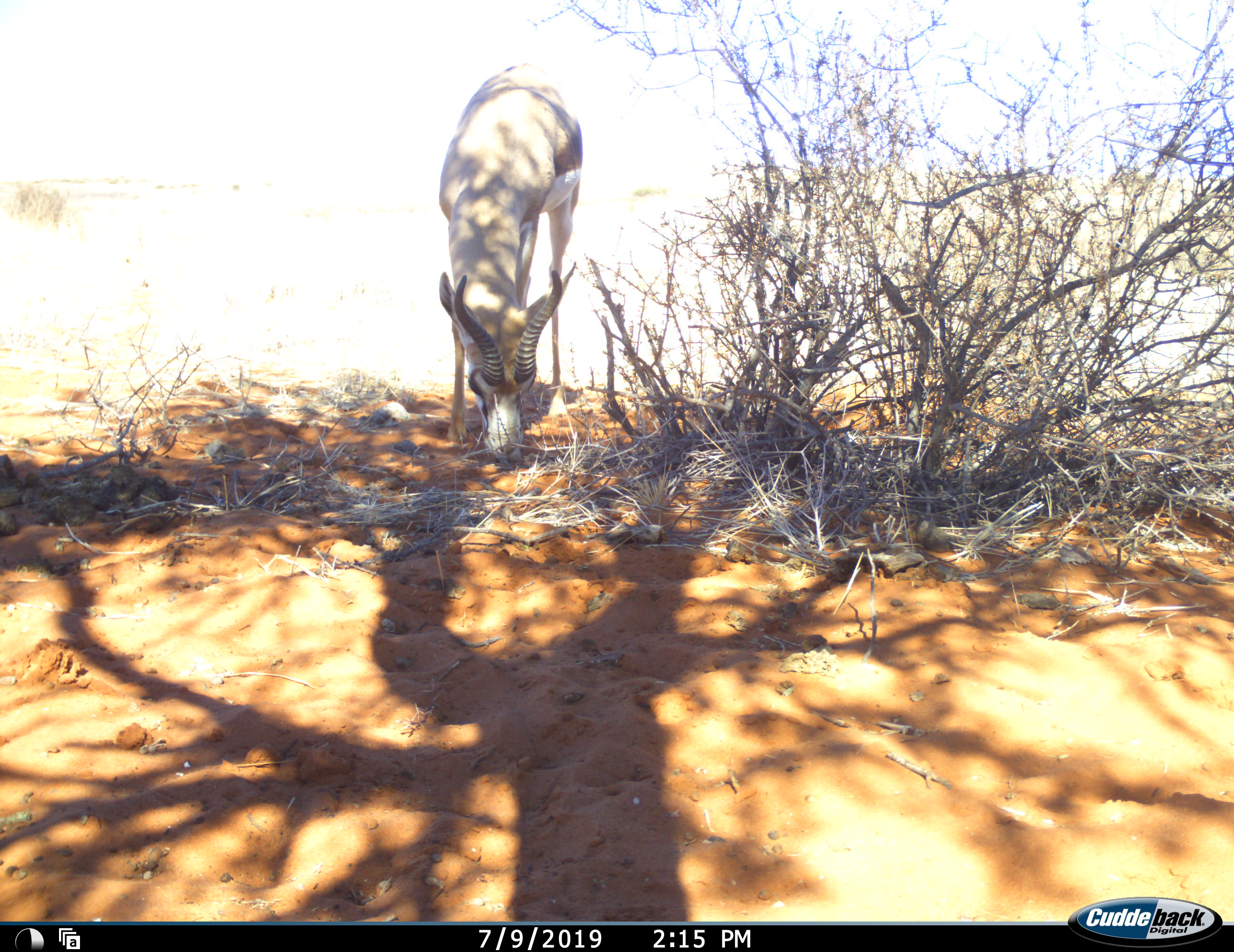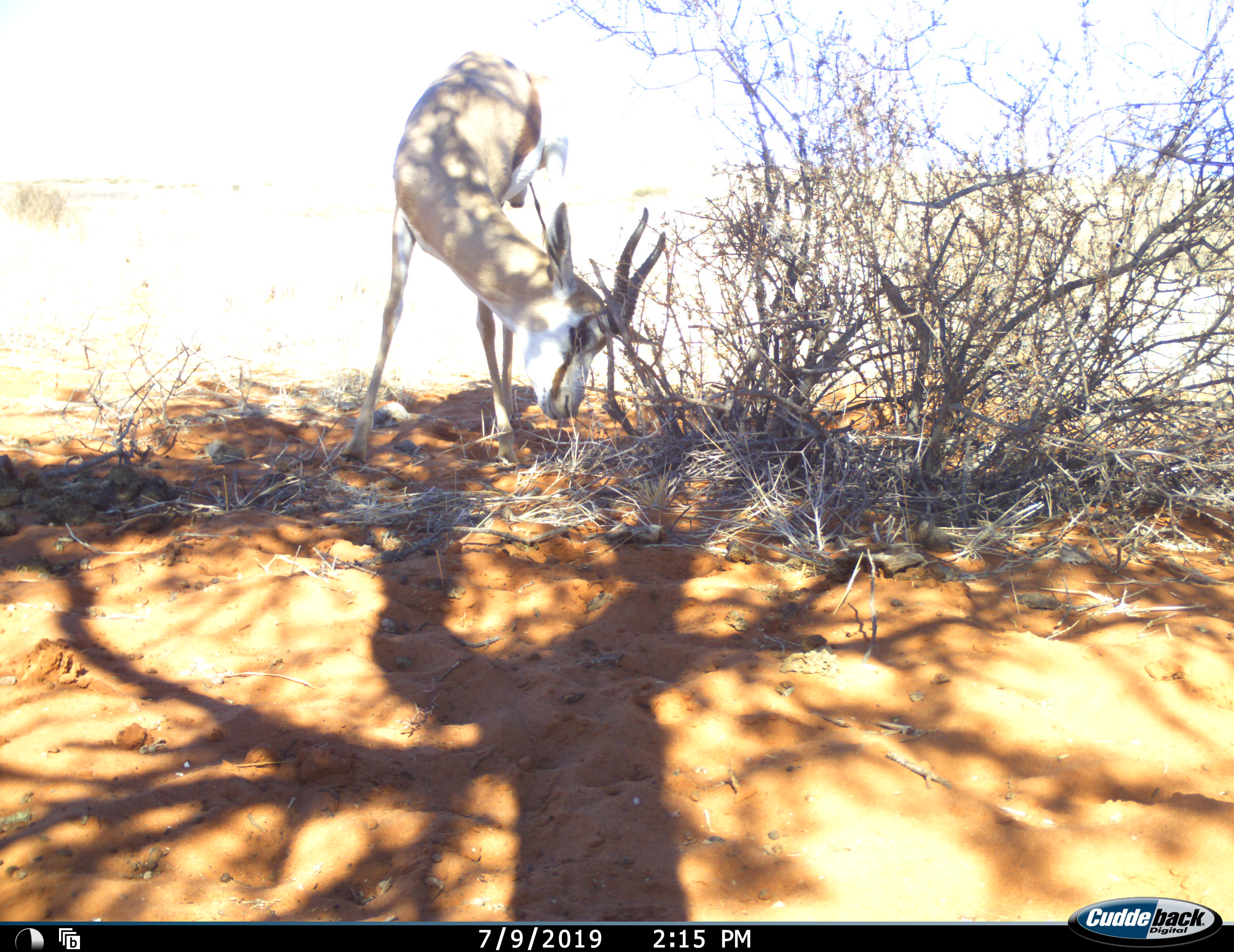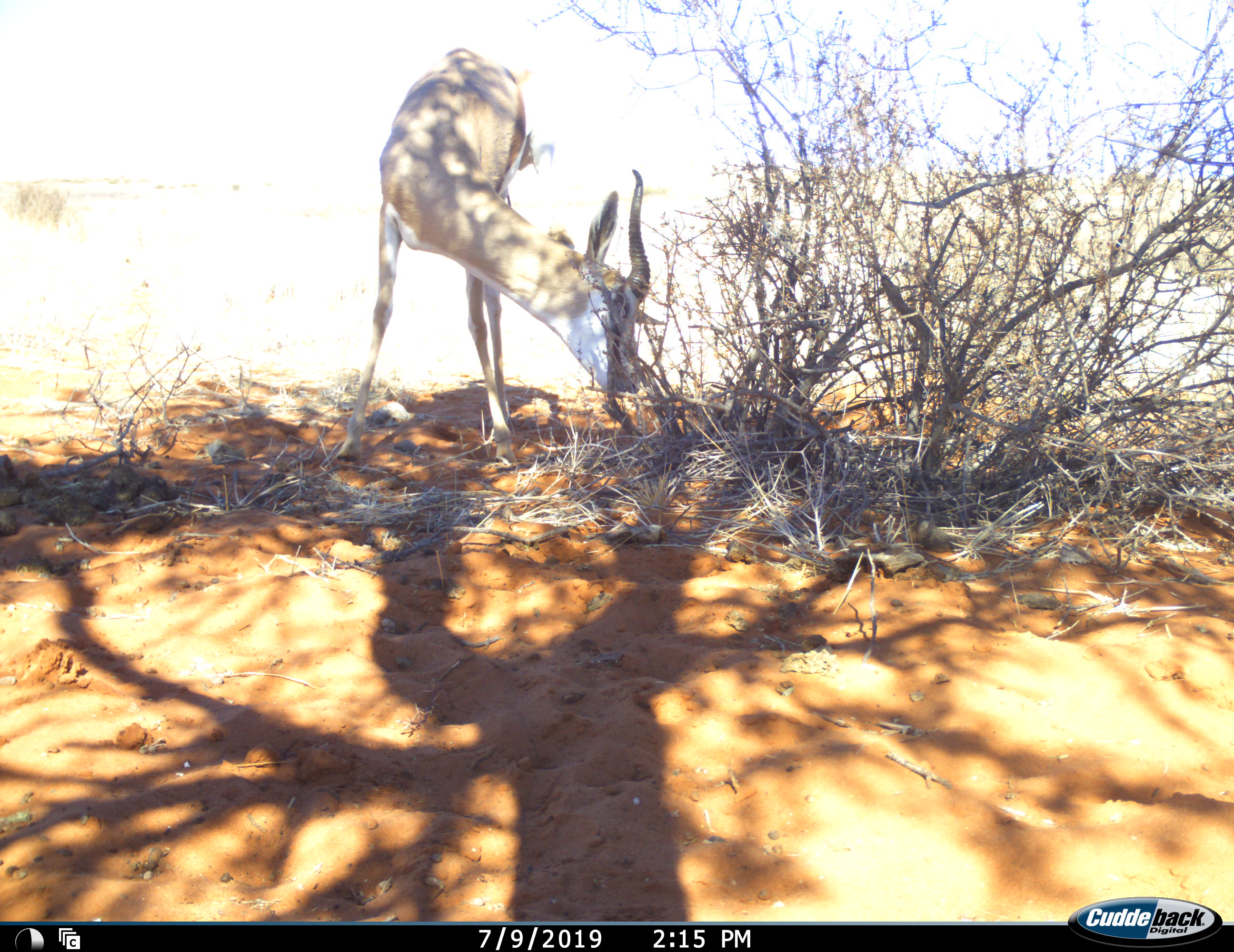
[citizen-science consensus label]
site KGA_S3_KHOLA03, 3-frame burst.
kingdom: Animalia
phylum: Chordata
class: Mammalia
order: Artiodactyla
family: Bovidae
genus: Antidorcas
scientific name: Antidorcas marsupialis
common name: springbok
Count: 1.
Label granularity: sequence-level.